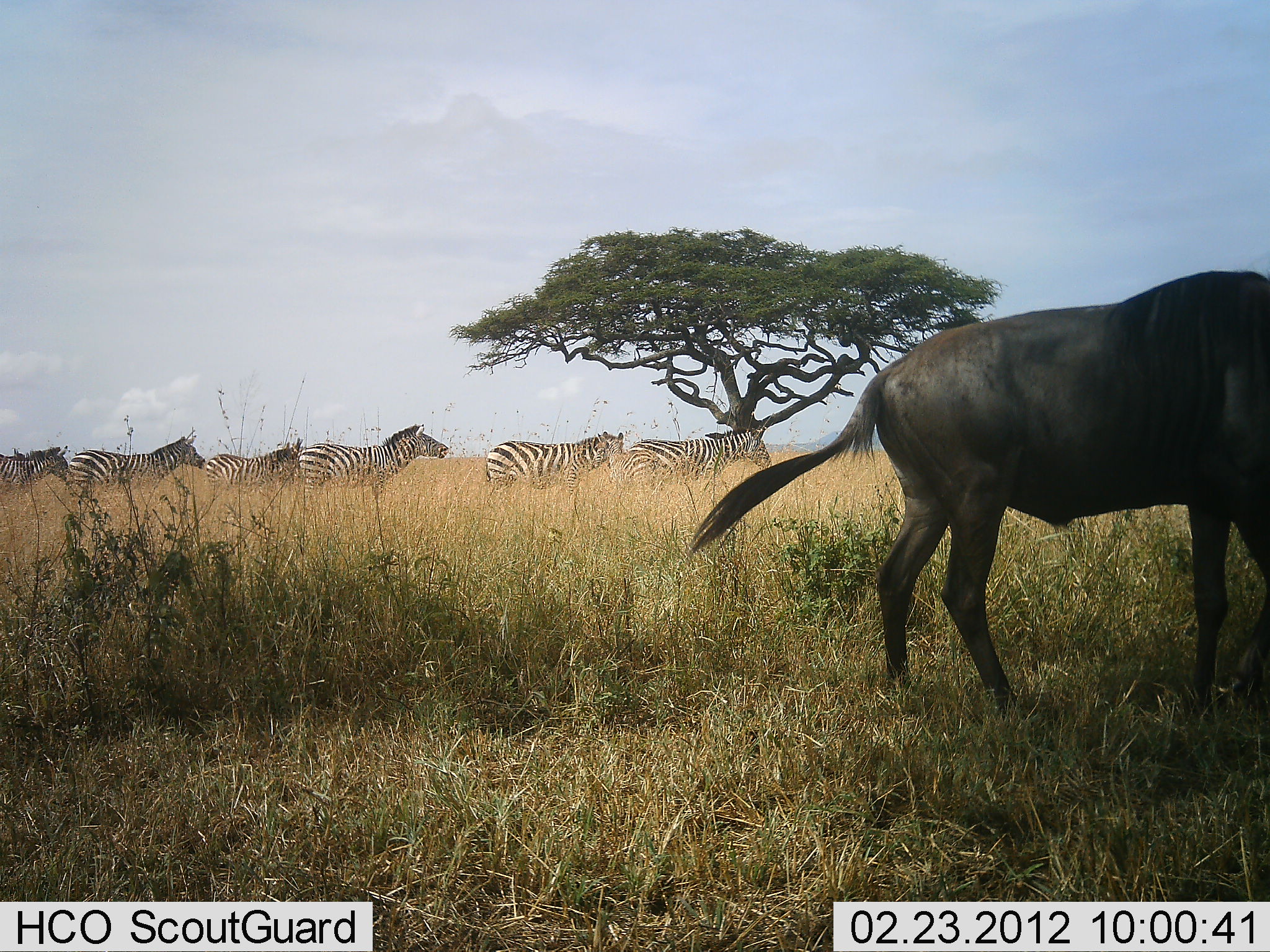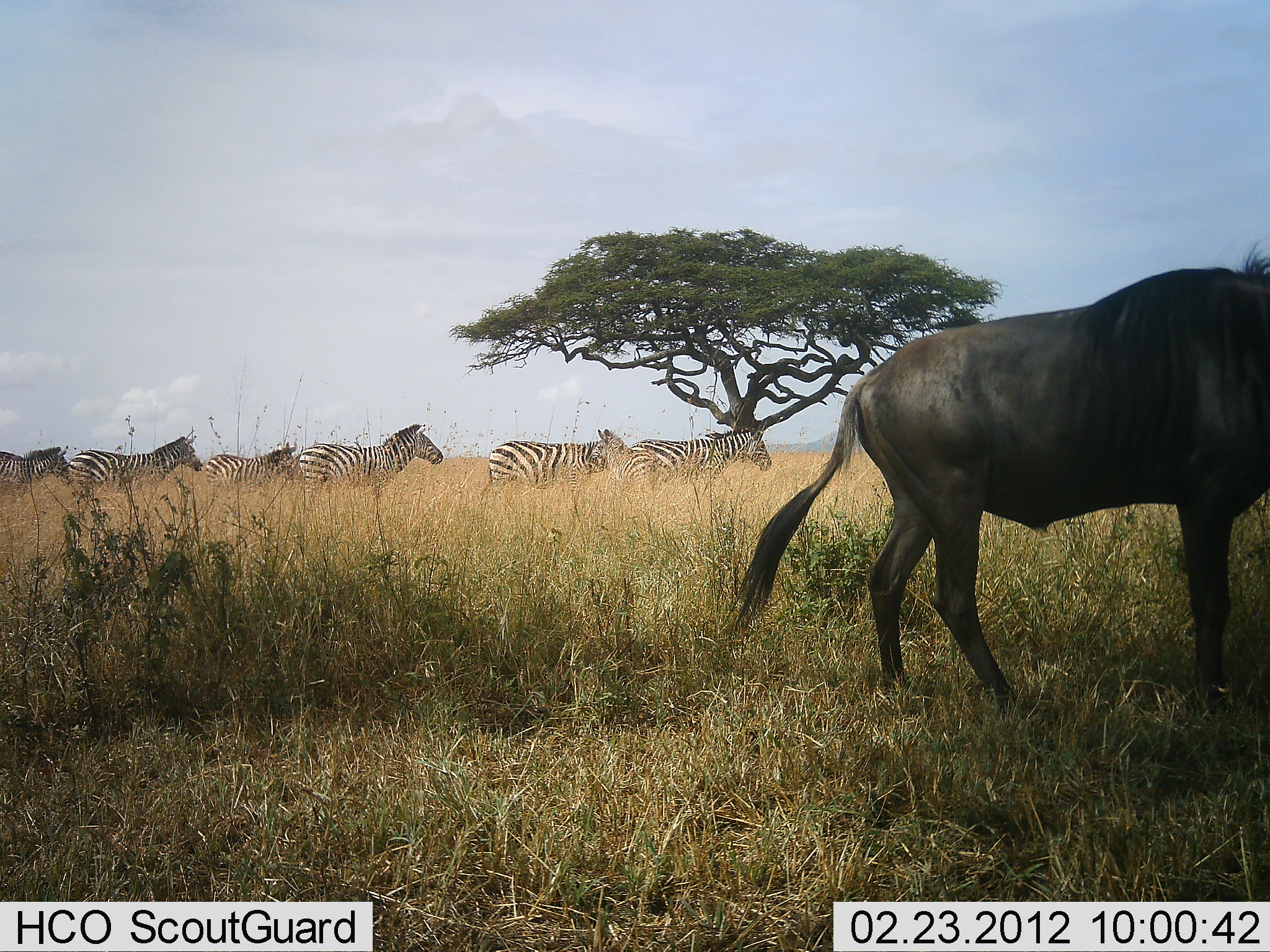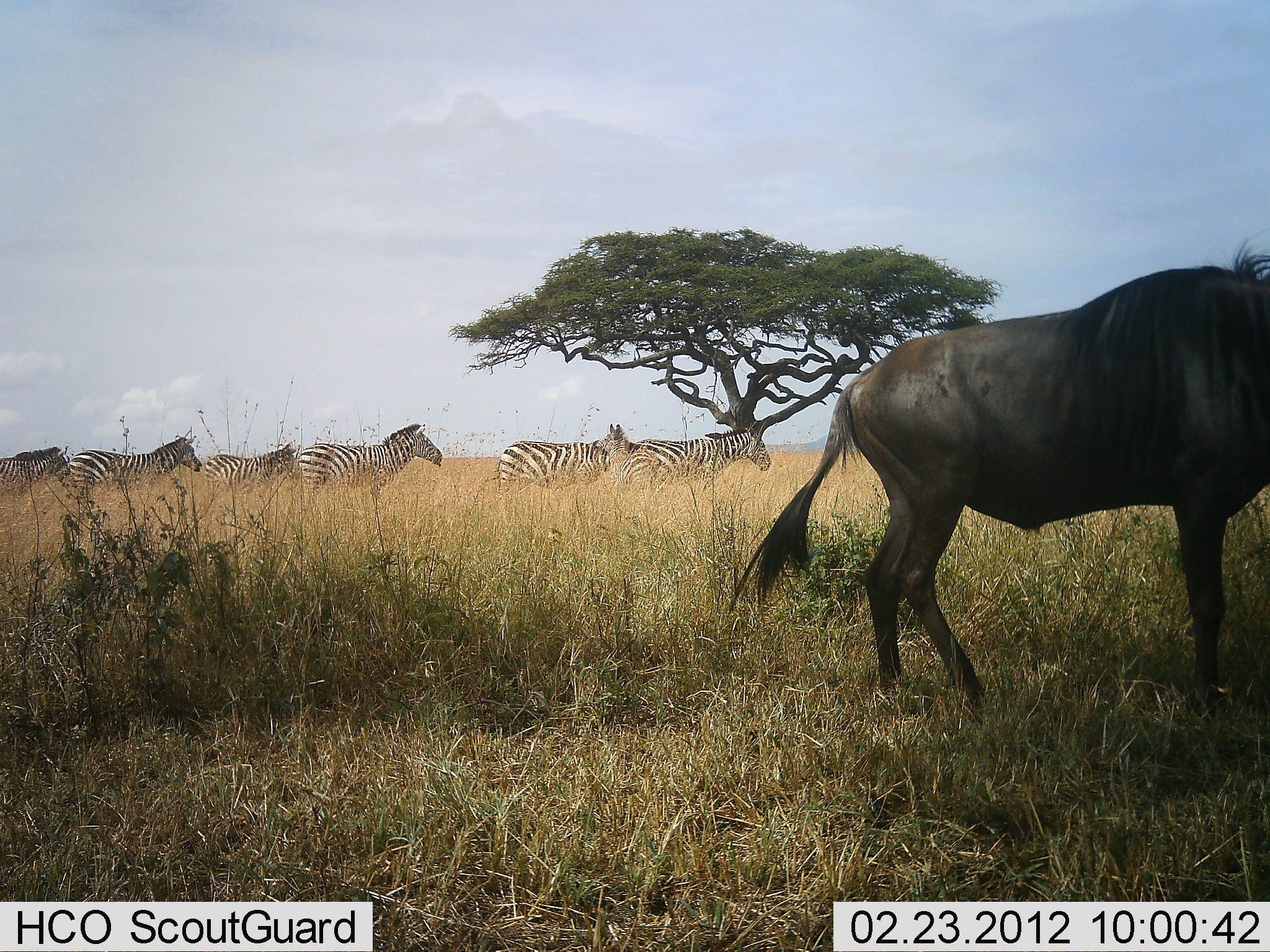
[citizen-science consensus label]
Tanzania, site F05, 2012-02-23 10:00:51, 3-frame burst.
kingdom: Animalia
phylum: Chordata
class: Mammalia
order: Artiodactyla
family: Bovidae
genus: Connochaetes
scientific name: Connochaetes taurinus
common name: blue wildebeest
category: wildebeest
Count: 1.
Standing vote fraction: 62%.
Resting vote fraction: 0%.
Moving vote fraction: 34%.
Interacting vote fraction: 0%.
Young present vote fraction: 0%.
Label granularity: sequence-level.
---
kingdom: Animalia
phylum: Chordata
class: Mammalia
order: Perissodactyla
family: Equidae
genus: Equus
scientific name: Equus quagga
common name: plains zebra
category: zebra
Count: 6.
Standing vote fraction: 71%.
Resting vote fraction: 0%.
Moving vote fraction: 38%.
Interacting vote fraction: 0%.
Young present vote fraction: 3%.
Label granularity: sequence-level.